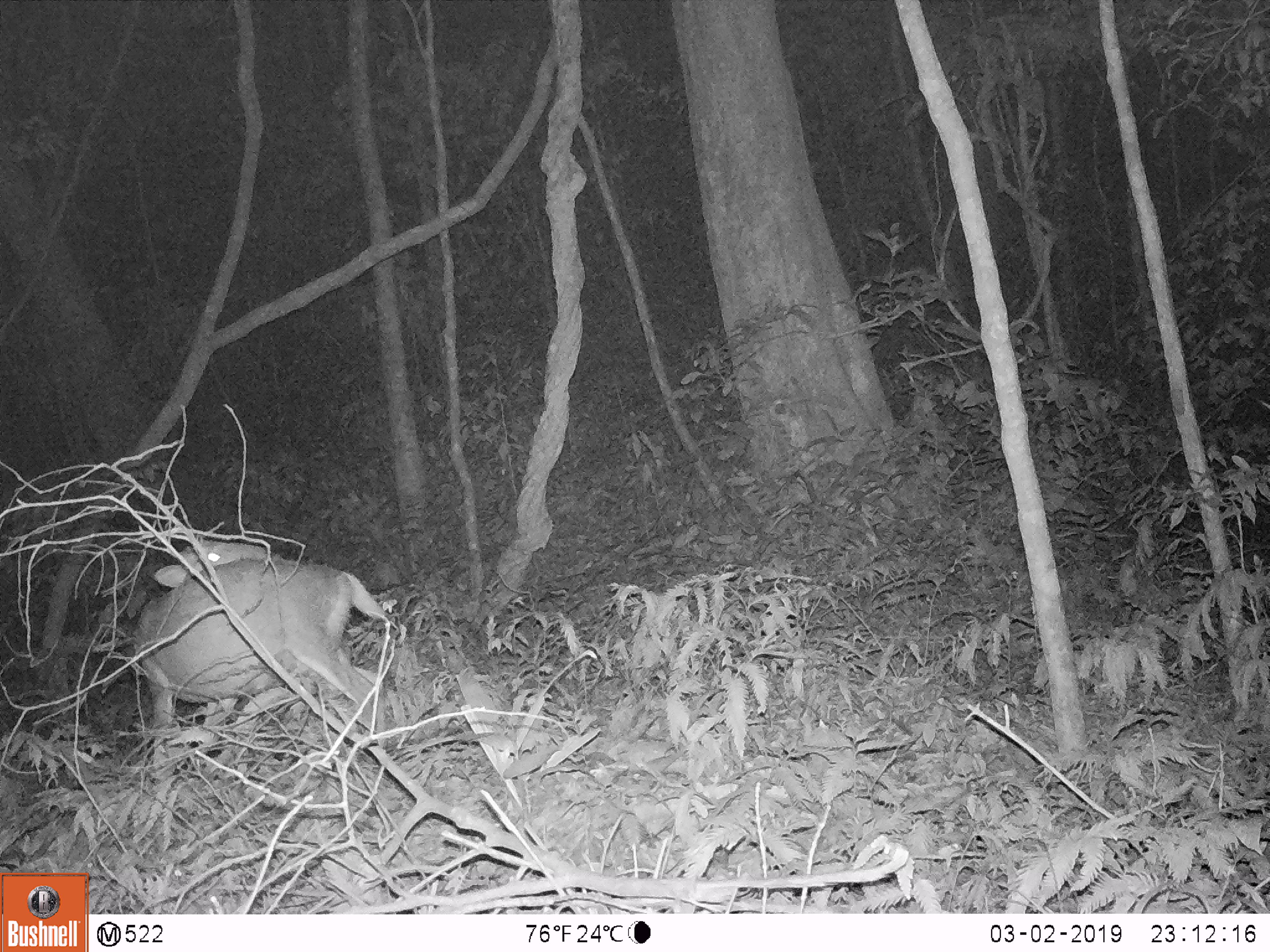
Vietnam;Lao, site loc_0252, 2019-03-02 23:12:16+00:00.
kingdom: Animalia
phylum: Chordata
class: Mammalia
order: Artiodactyla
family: Cervidae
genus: Muntiacus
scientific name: Muntiacus rooseveltorum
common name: roosevelt's muntjac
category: roosevelts muntjac group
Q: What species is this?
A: Roosevelts muntjac group (roosevelt's muntjac) (Muntiacus rooseveltorum).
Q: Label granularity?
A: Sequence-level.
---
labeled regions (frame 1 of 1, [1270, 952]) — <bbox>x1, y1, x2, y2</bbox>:
roosevelts muntjac group: <bbox>134, 536, 389, 781</bbox>